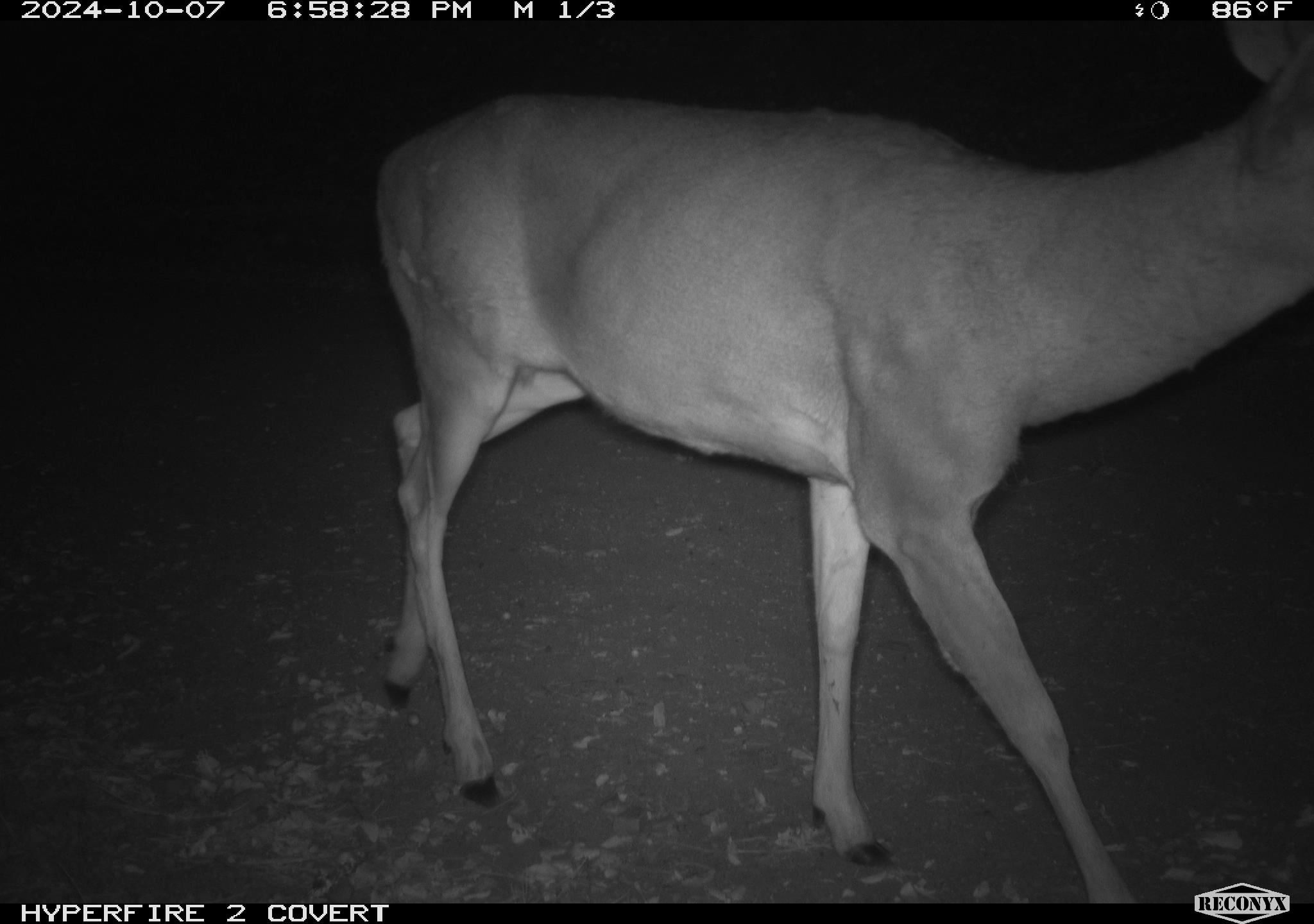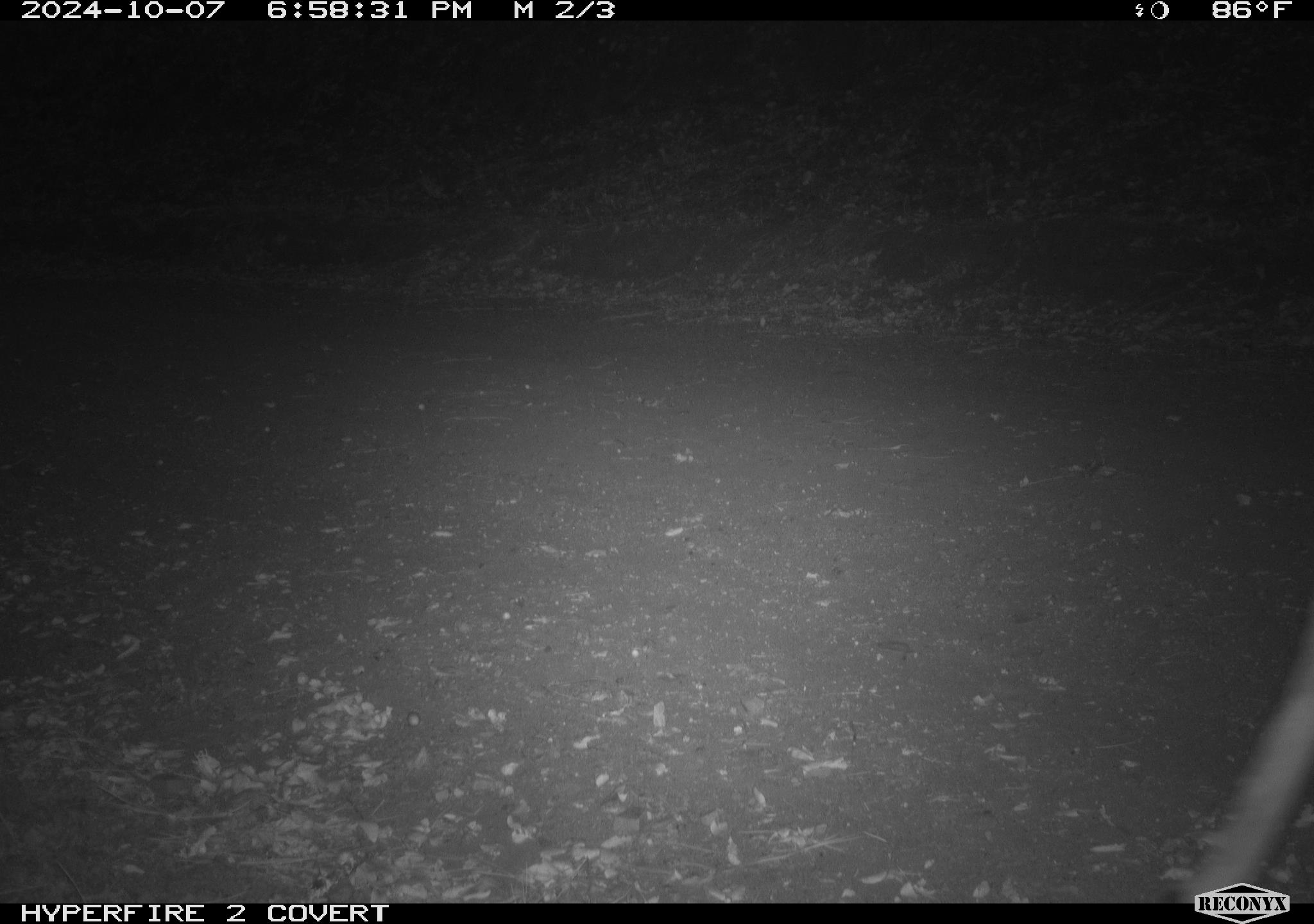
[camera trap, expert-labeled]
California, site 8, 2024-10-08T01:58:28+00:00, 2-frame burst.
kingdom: Animalia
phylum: Chordata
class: Mammalia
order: Artiodactyla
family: Cervidae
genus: Odocoileus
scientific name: Odocoileus hemionus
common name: mule deer